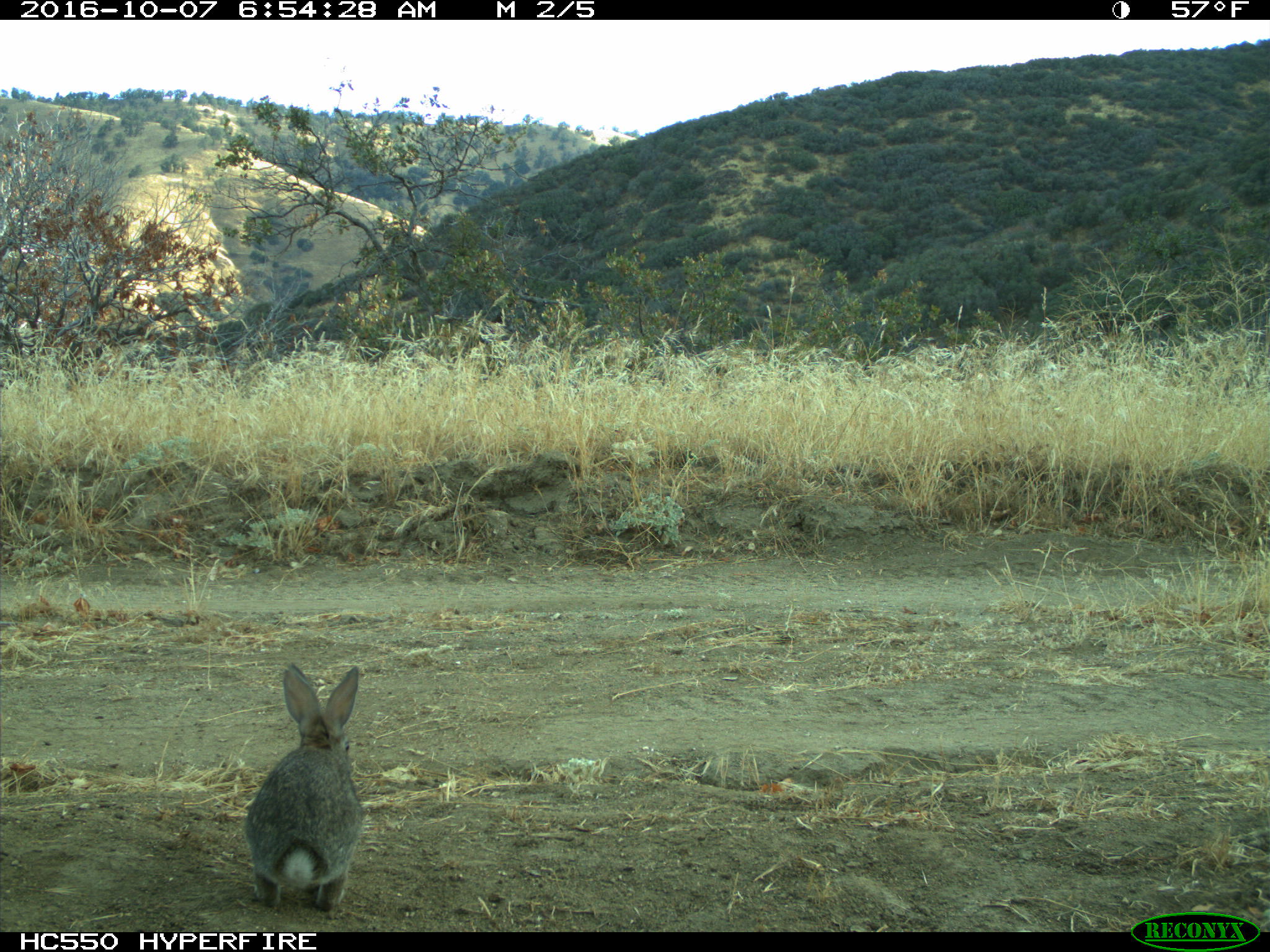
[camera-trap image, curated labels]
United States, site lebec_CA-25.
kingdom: Animalia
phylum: Chordata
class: Mammalia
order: Lagomorpha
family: Leporidae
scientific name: Leporidae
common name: rabbits and hares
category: unidentified rabbit